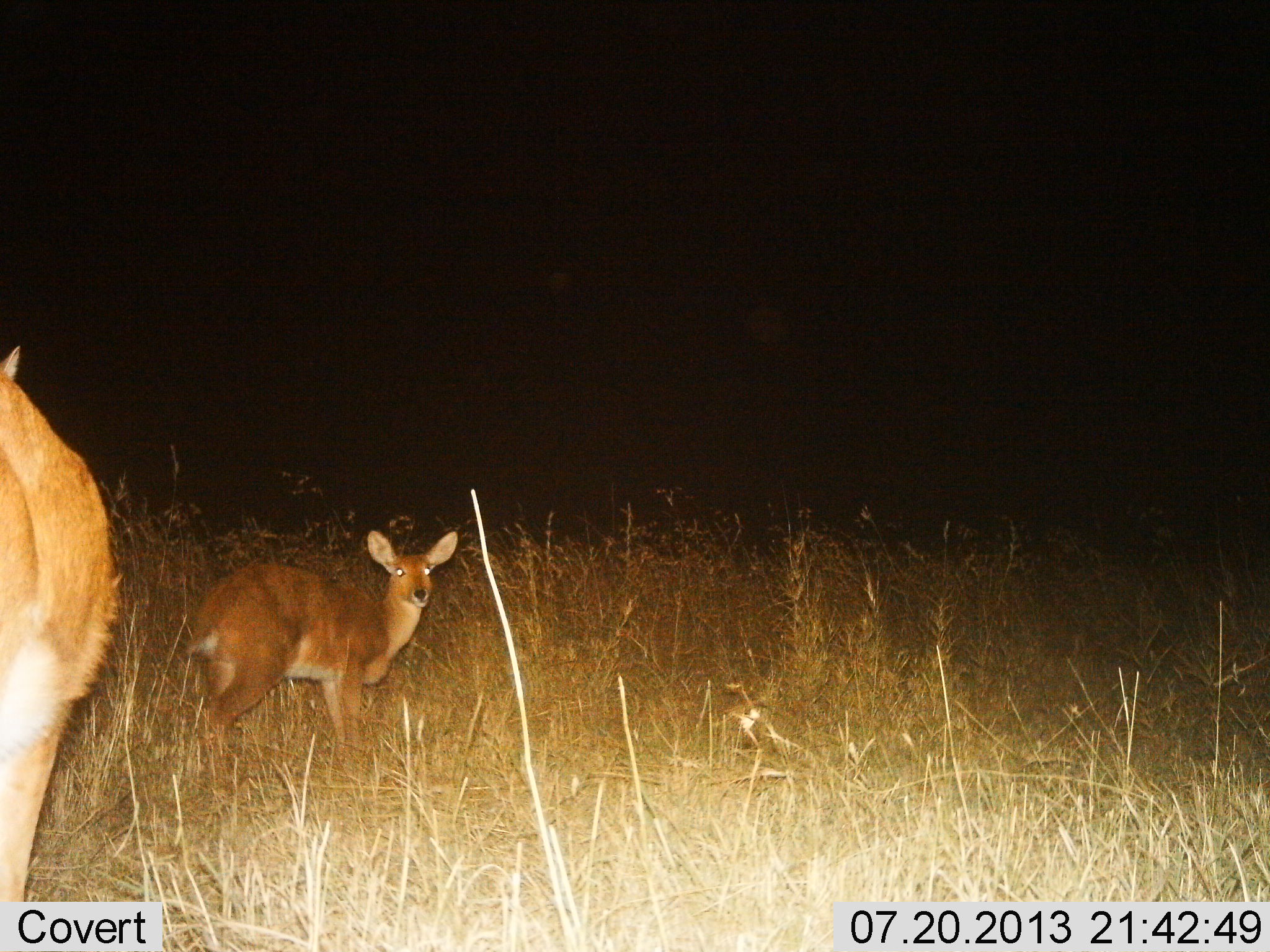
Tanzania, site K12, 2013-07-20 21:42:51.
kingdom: Animalia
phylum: Chordata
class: Mammalia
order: Artiodactyla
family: Bovidae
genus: Redunca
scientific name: Redunca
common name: reedbuck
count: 2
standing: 97%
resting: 3%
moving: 6%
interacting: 3%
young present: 15%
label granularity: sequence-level